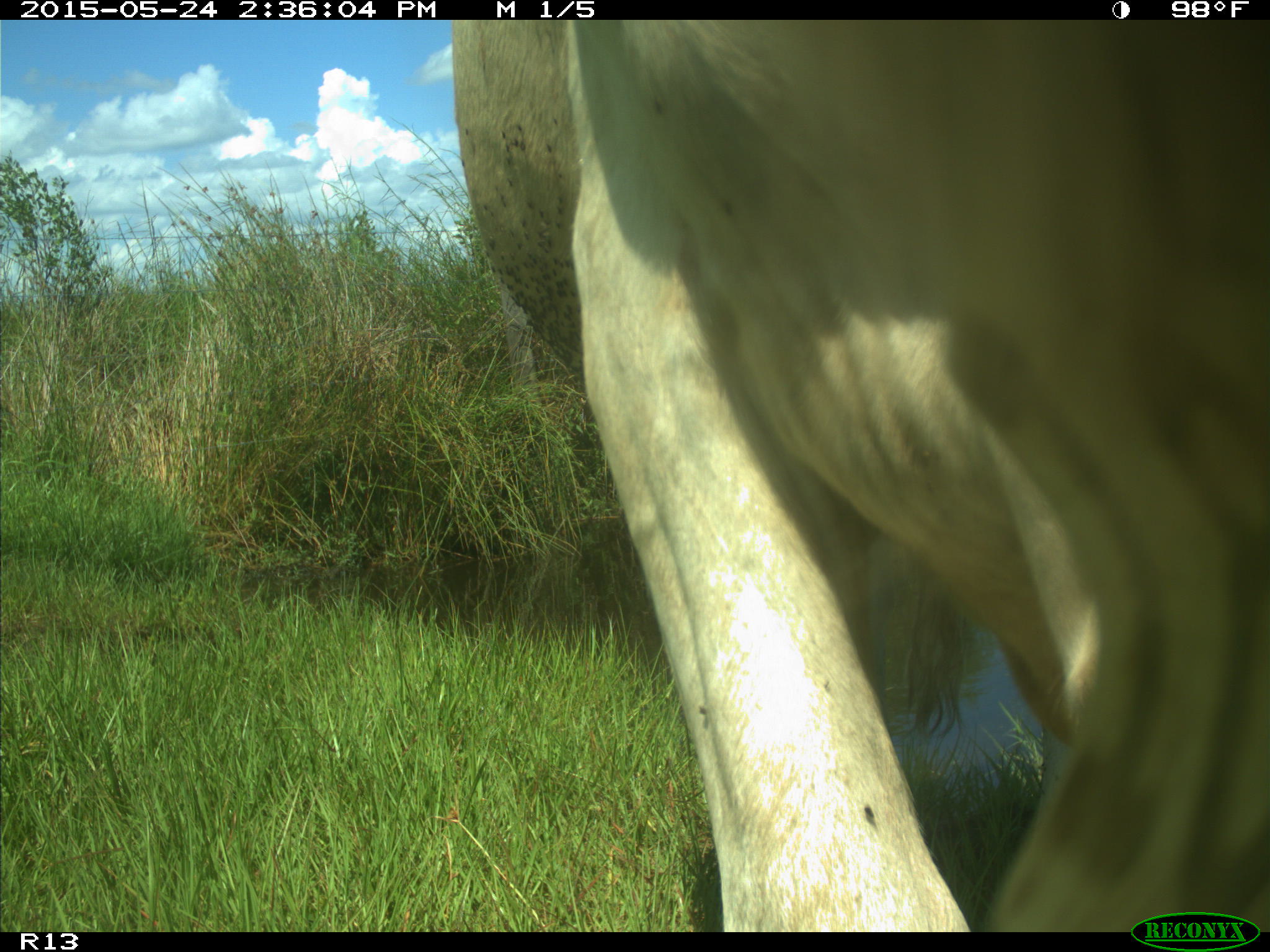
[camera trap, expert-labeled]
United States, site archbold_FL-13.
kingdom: Animalia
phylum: Chordata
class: Mammalia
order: Artiodactyla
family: Bovidae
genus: Bos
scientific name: Bos taurus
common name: domestic cow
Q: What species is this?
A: Bos taurus (domestic cow).